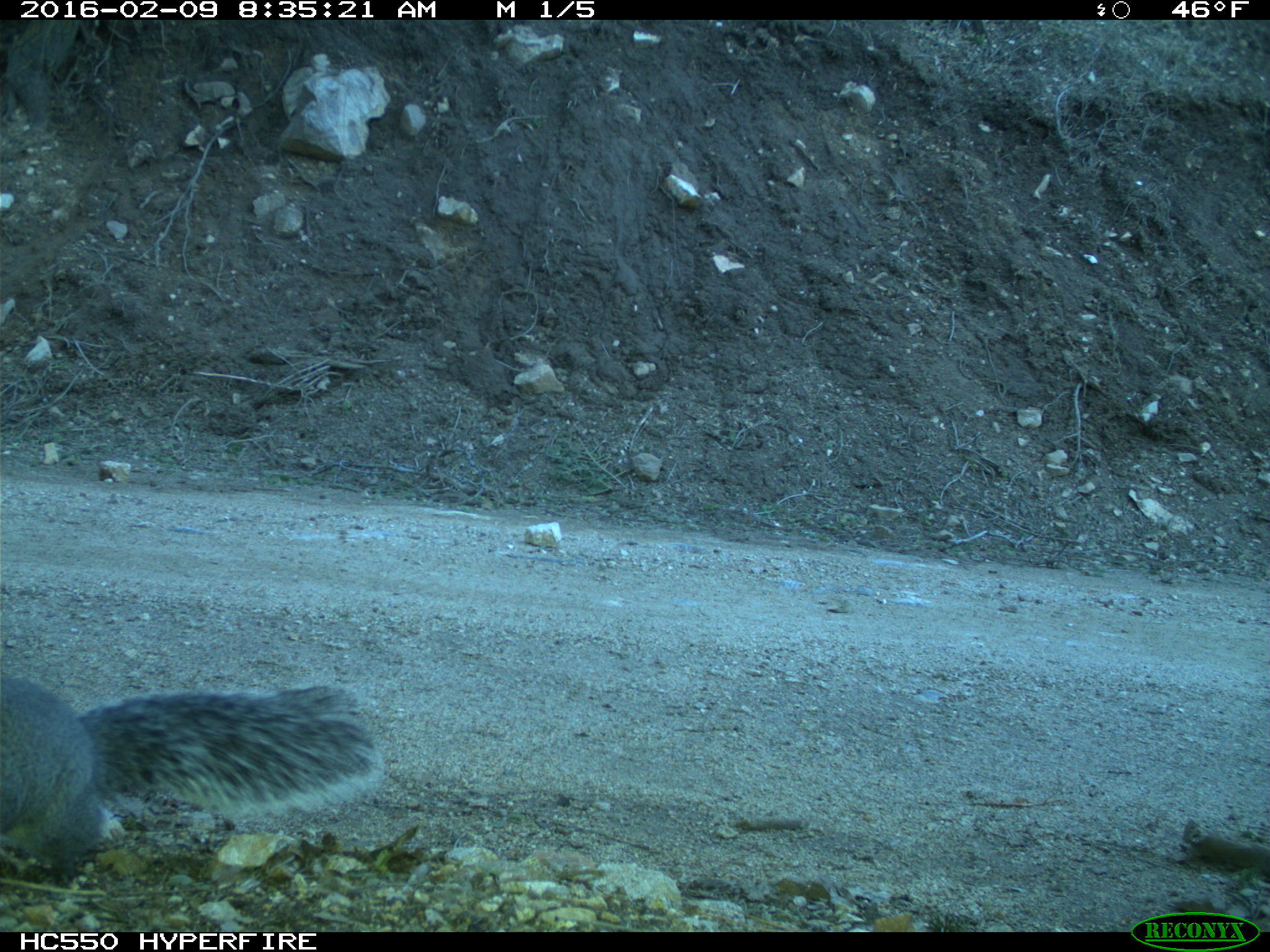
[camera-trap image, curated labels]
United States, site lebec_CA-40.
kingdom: Animalia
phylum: Chordata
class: Mammalia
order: Rodentia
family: Sciuridae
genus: Sciurus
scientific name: Sciurus carolinensis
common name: eastern gray squirrel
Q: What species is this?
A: Sciurus carolinensis (eastern gray squirrel).